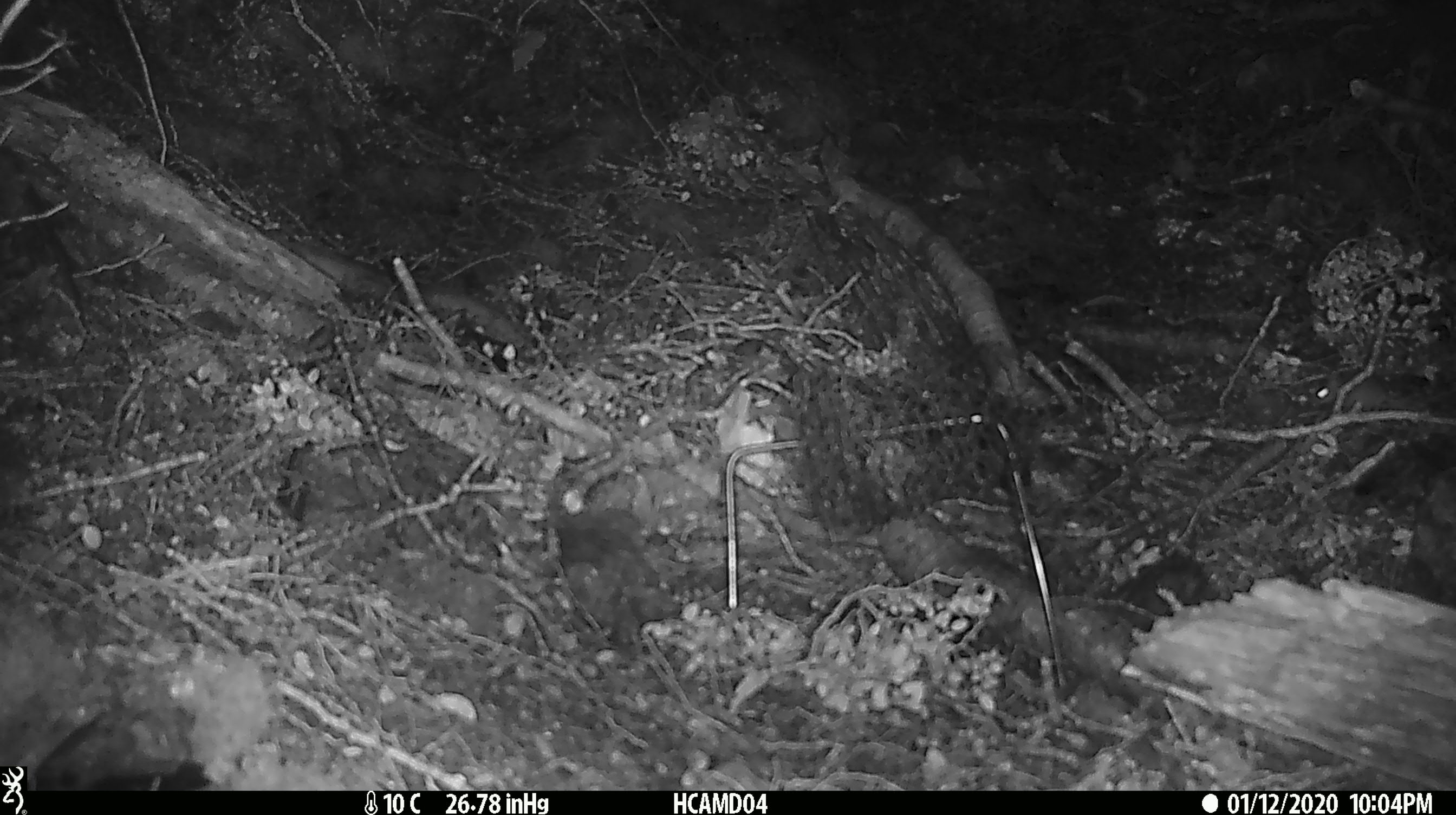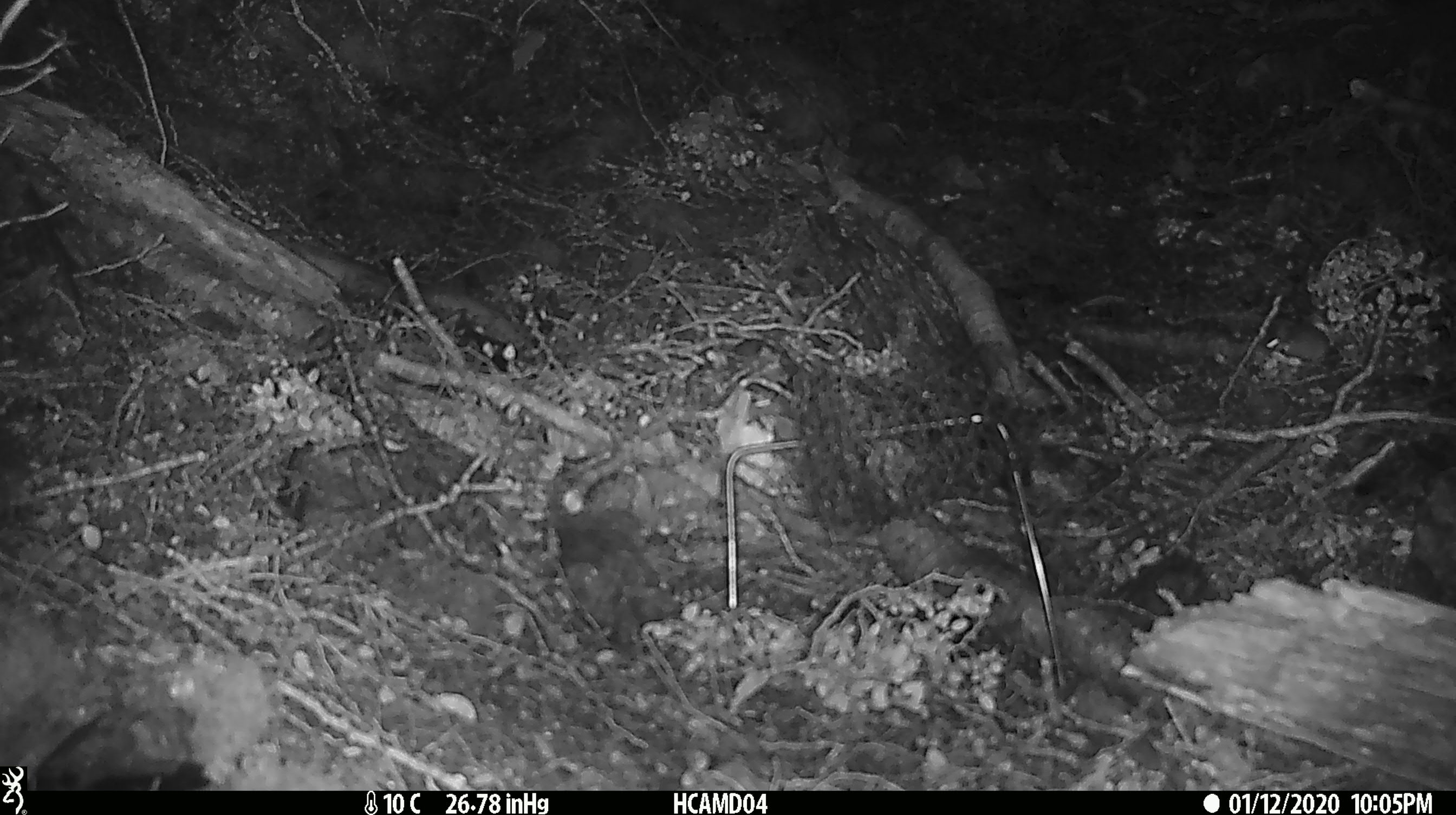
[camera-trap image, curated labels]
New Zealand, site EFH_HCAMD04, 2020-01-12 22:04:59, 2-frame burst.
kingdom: Animalia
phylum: Chordata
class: Mammalia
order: Rodentia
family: Muridae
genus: Mus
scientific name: Mus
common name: mouse